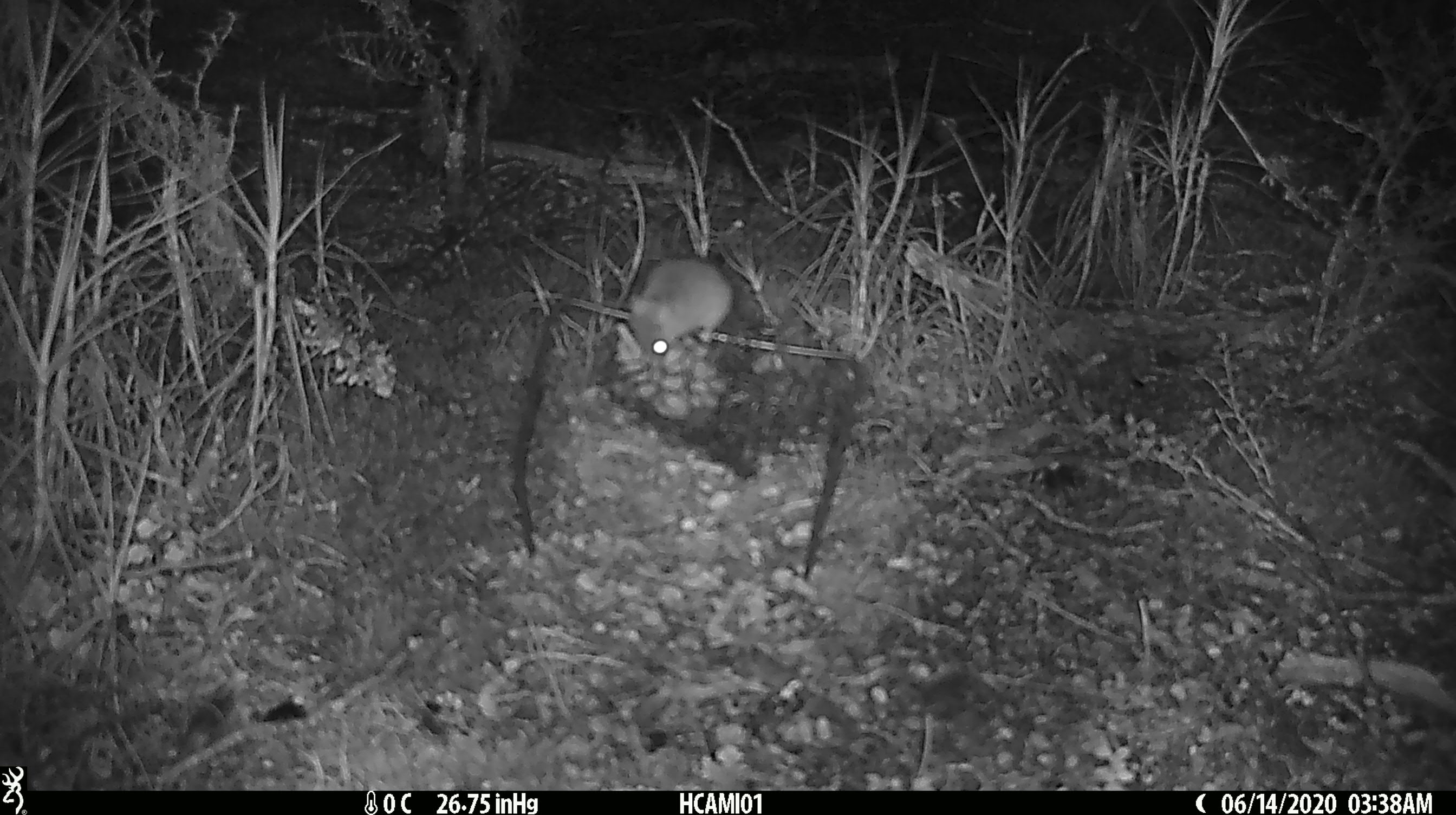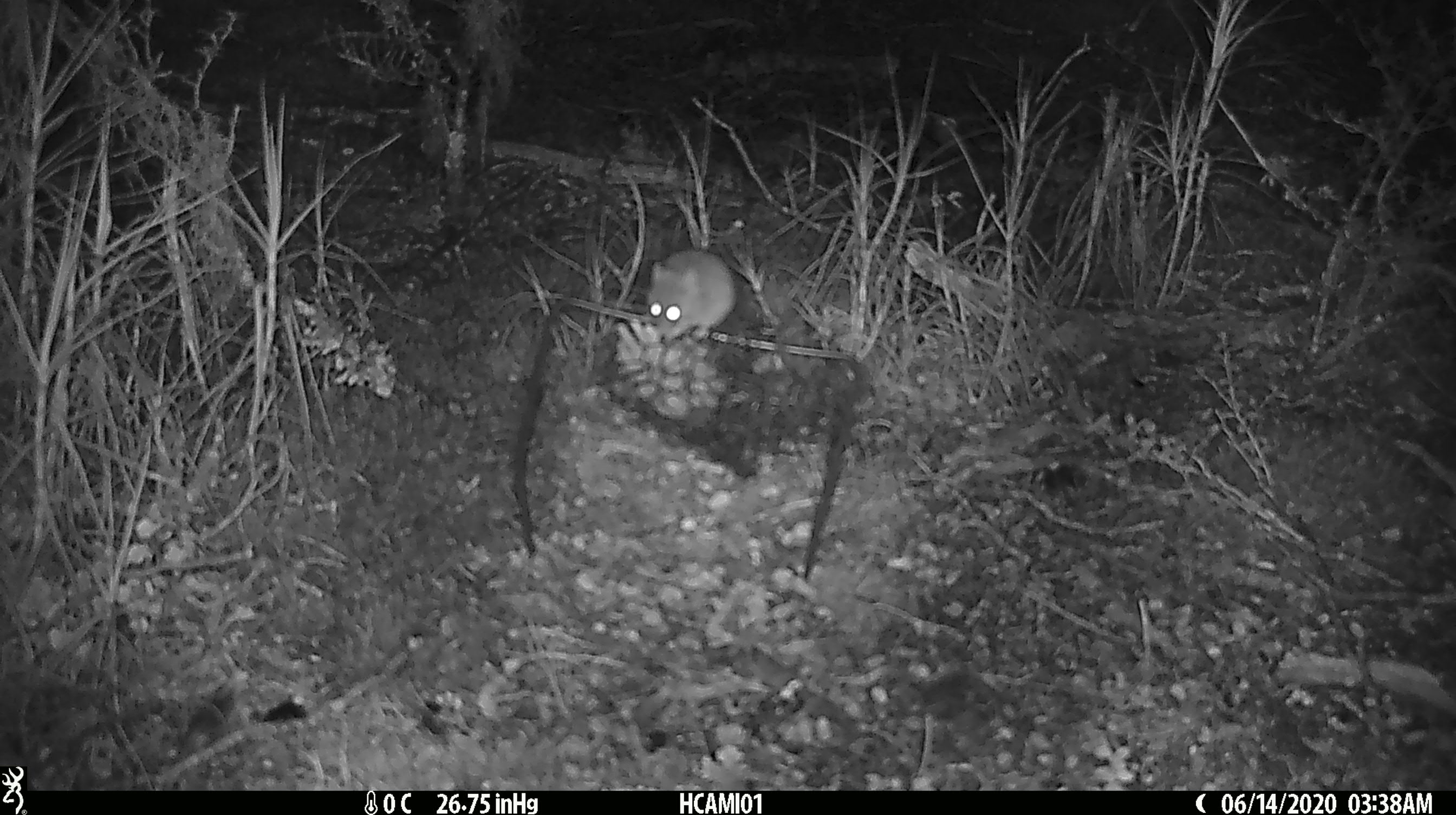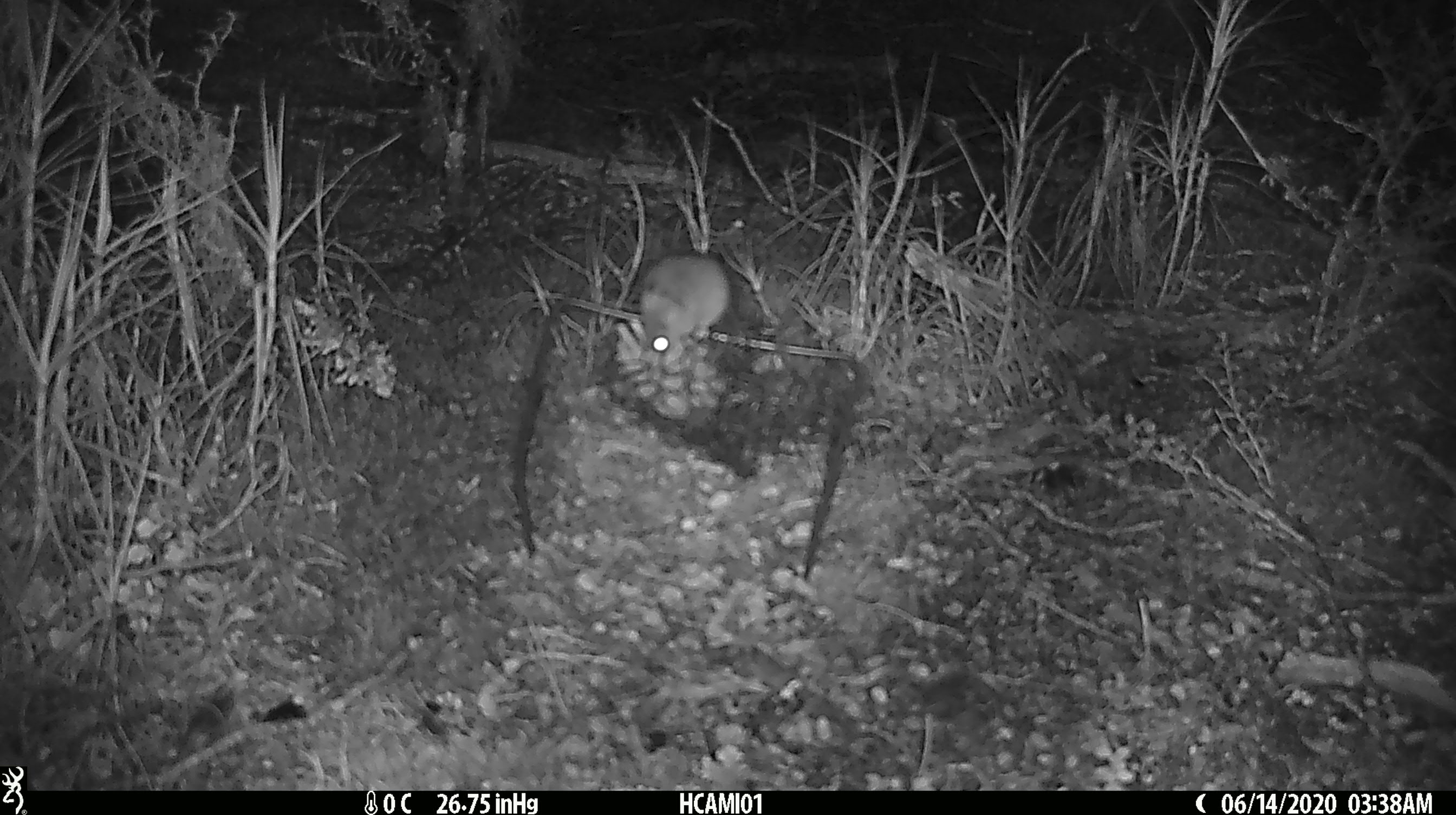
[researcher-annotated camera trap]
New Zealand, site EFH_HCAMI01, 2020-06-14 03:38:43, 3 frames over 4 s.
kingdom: Animalia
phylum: Chordata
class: Mammalia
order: Rodentia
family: Muridae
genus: Mus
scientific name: Mus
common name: mouse